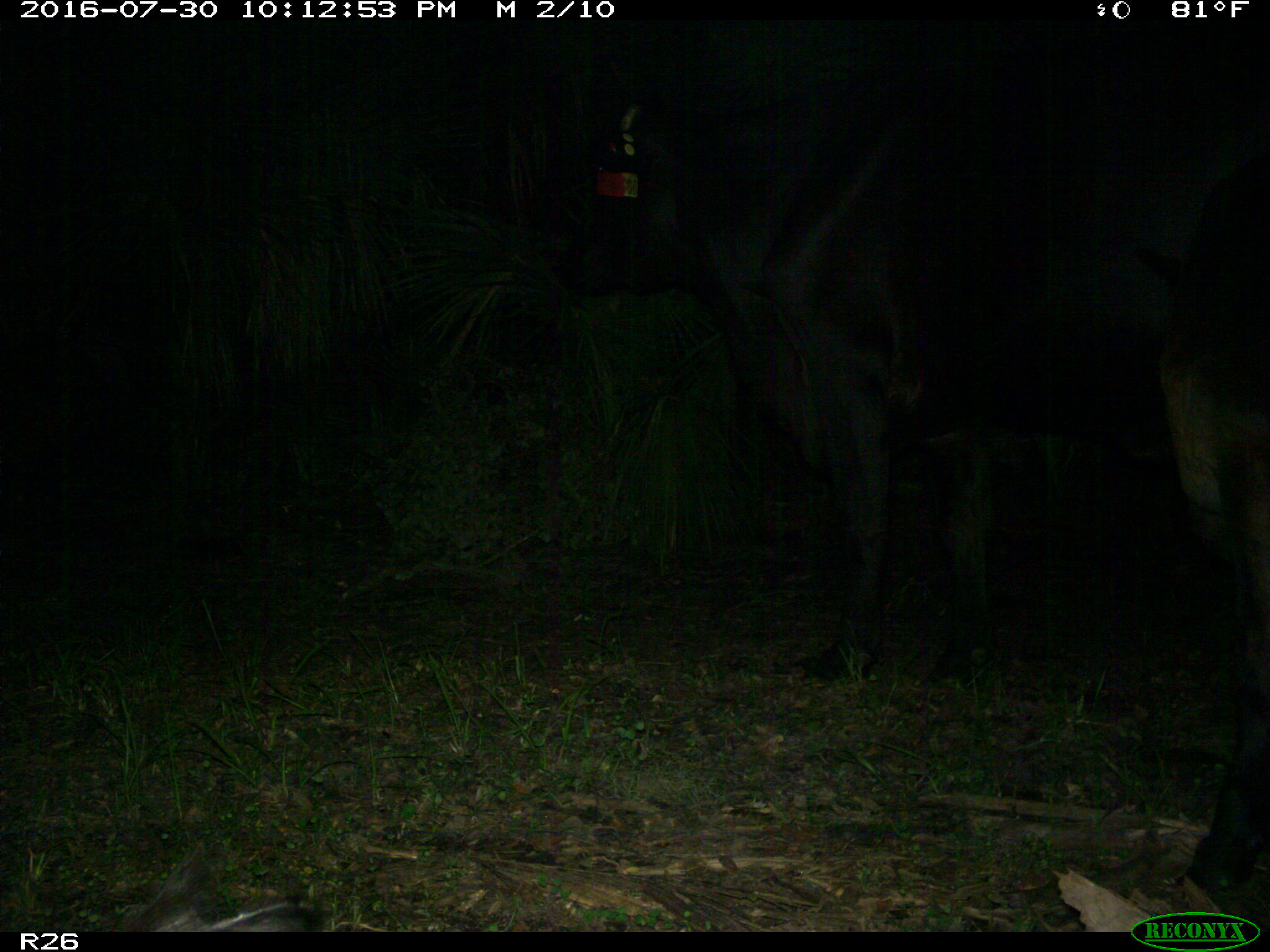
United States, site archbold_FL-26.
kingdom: Animalia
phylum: Chordata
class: Mammalia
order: Artiodactyla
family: Bovidae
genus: Bos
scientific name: Bos taurus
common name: domestic cow